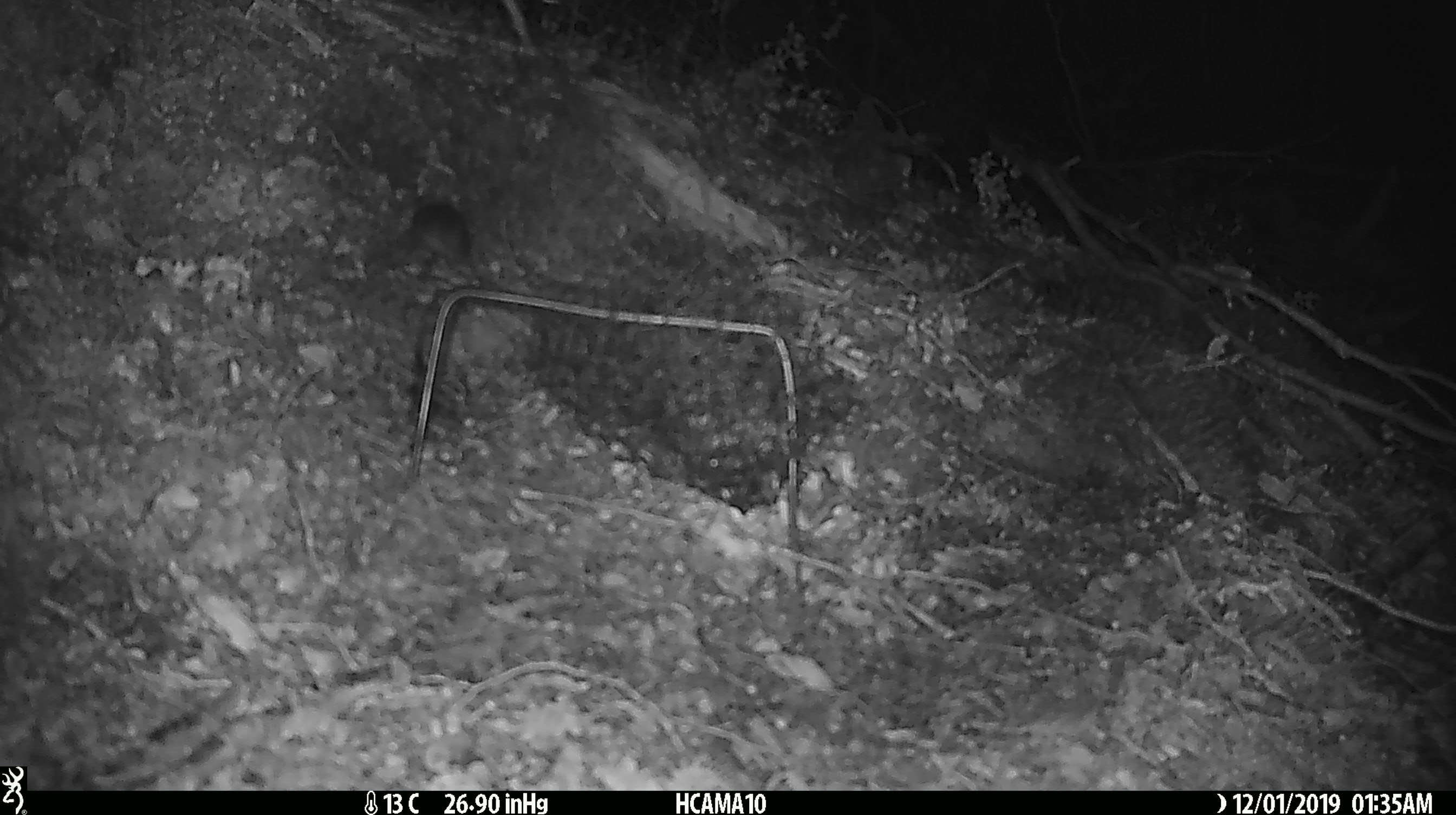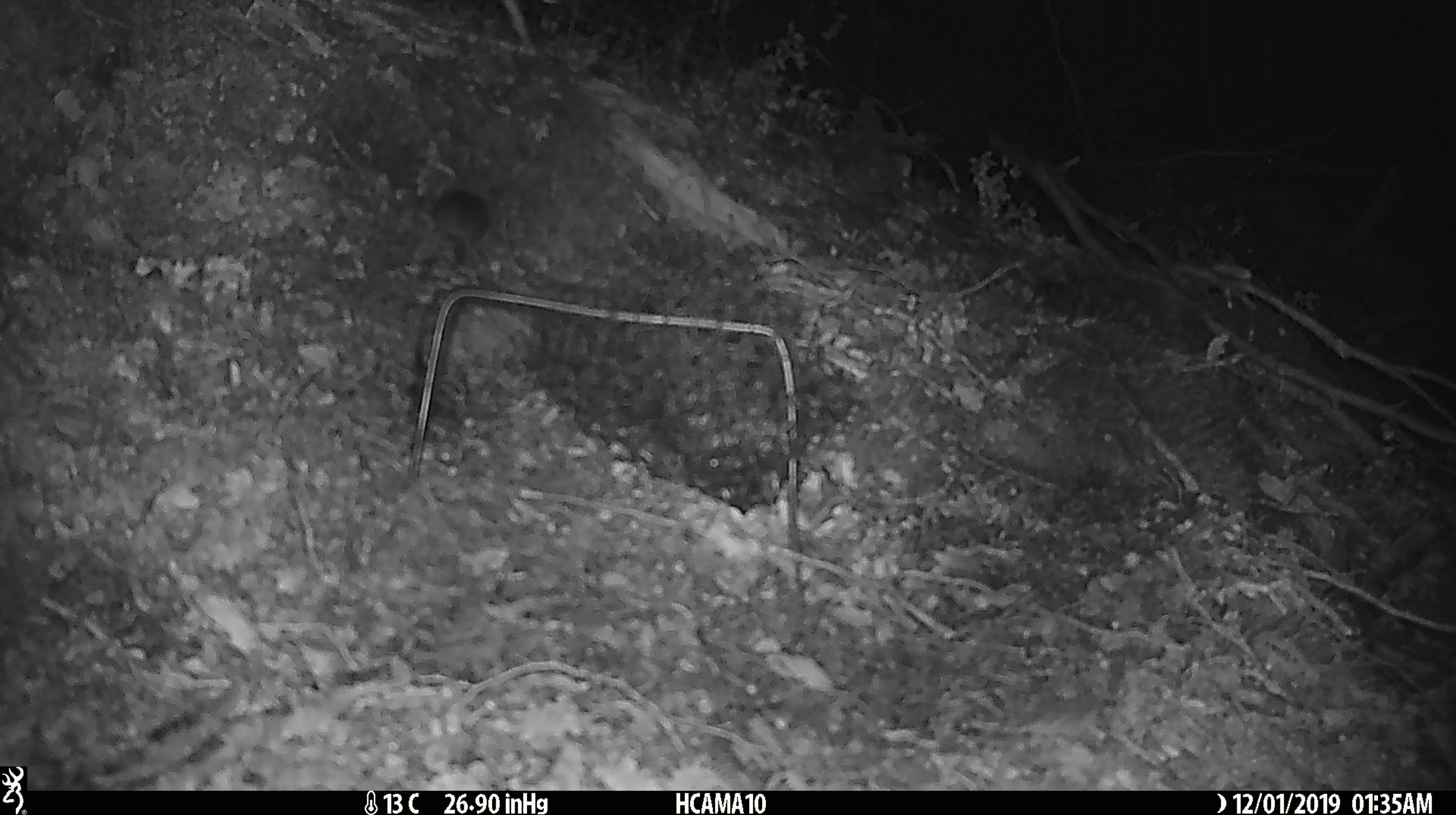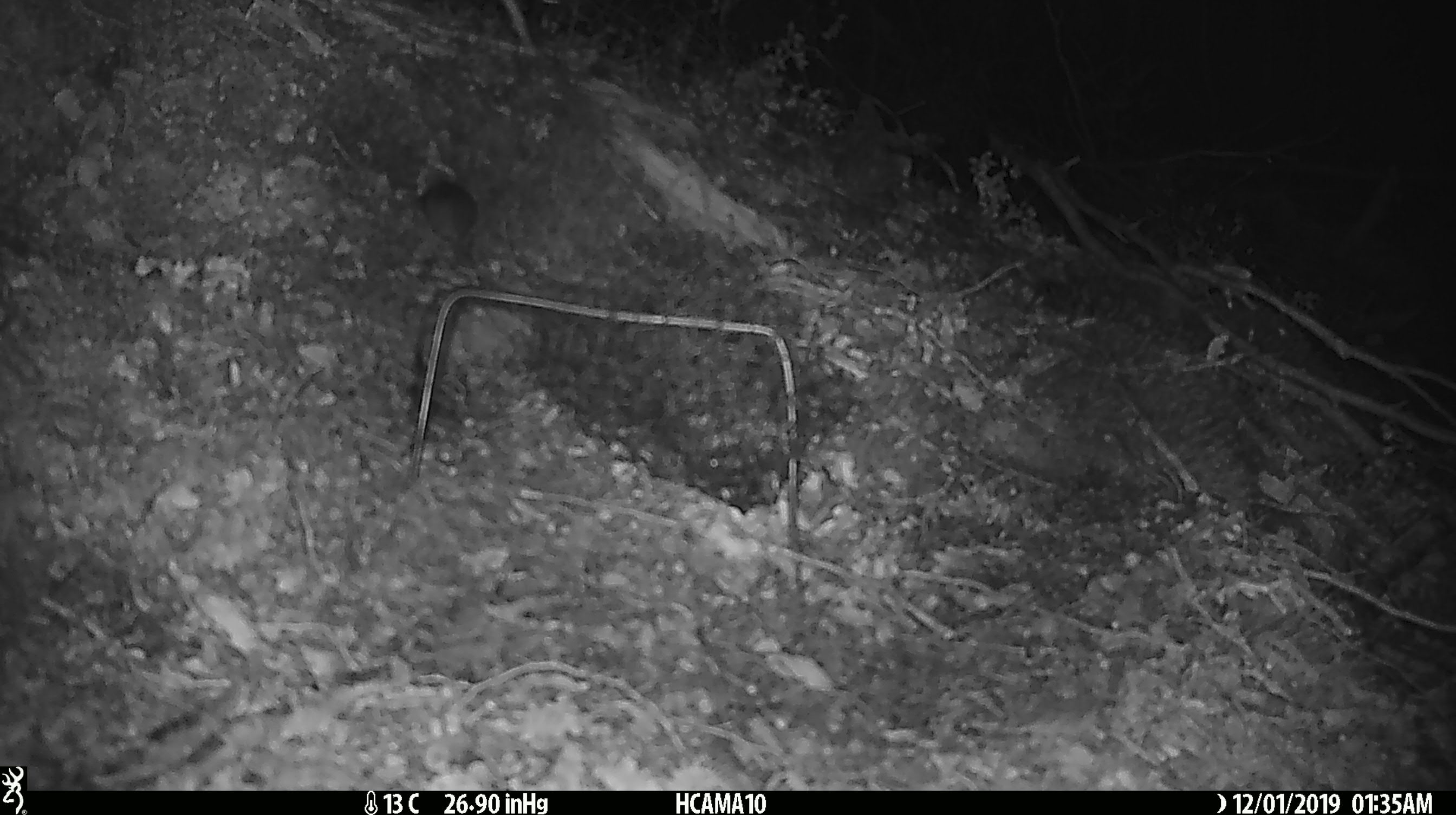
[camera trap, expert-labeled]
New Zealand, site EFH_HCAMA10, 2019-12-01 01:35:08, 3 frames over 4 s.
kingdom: Animalia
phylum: Chordata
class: Mammalia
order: Rodentia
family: Muridae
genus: Mus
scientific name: Mus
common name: mouse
Mouse (Mus).